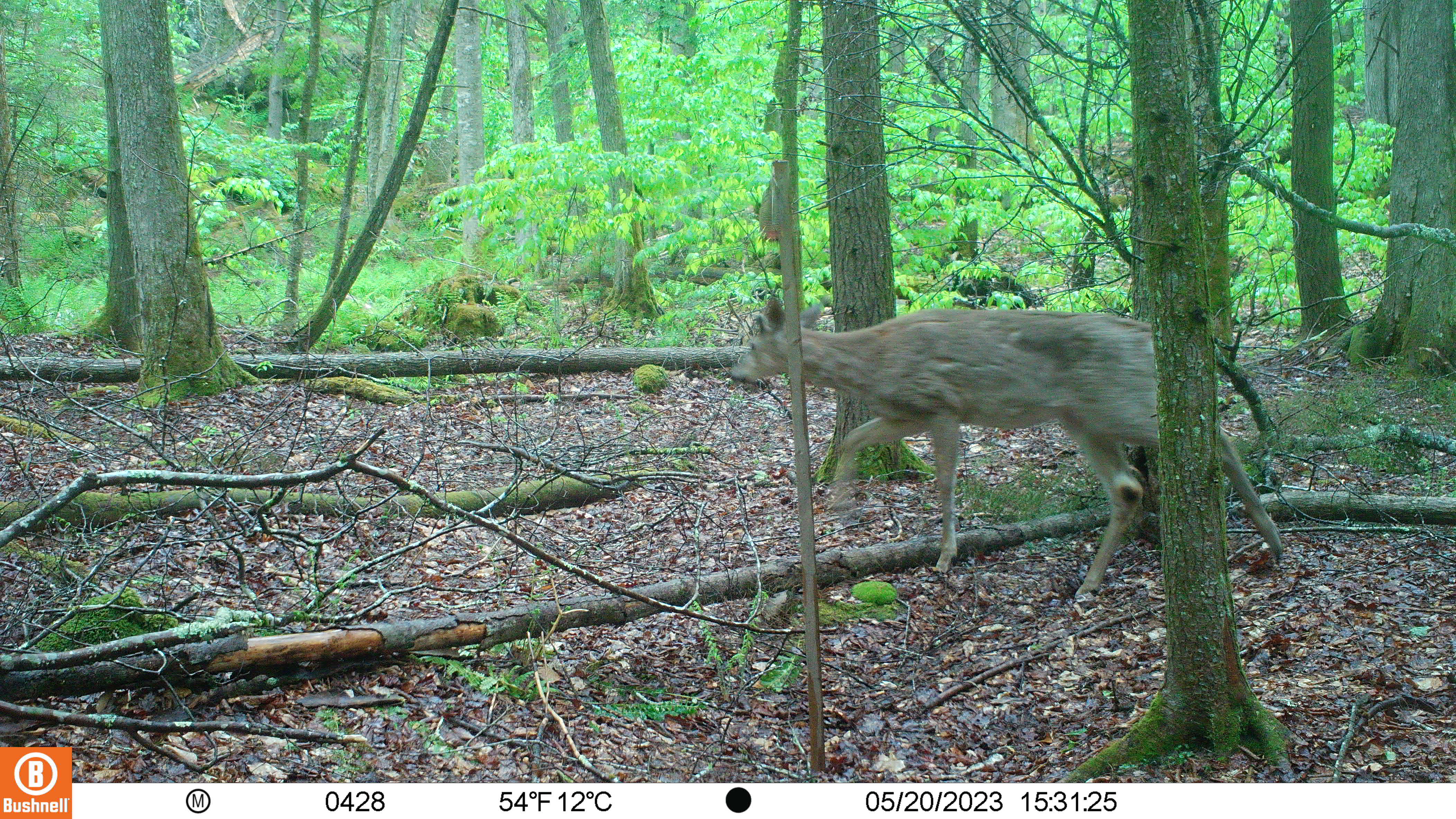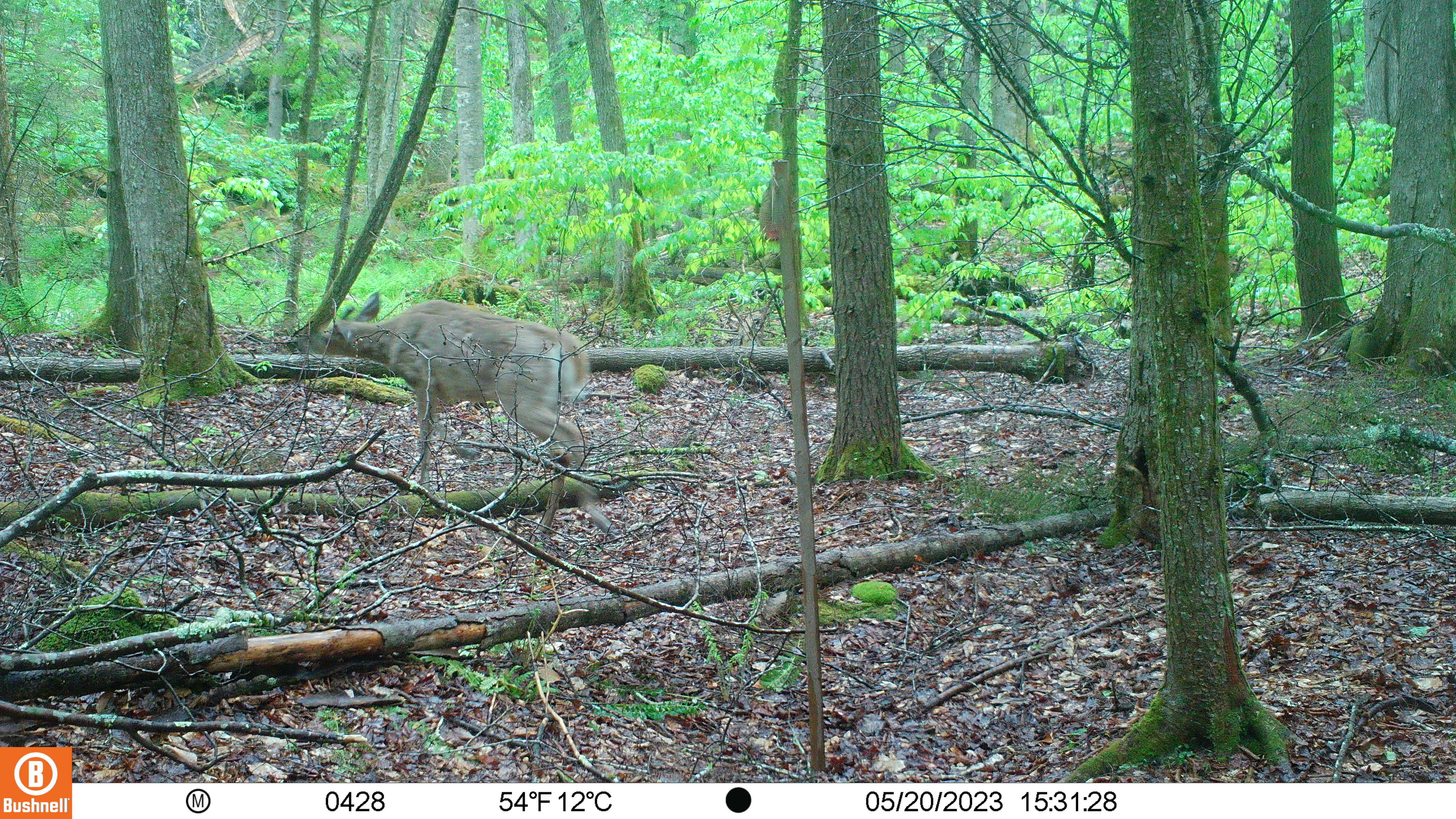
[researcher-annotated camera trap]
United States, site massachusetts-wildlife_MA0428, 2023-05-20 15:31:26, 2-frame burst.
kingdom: Animalia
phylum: Chordata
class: Mammalia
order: Artiodactyla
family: Cervidae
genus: Odocoileus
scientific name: Odocoileus virginianus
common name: white-tailed deer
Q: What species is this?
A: White-tailed deer (Odocoileus virginianus).